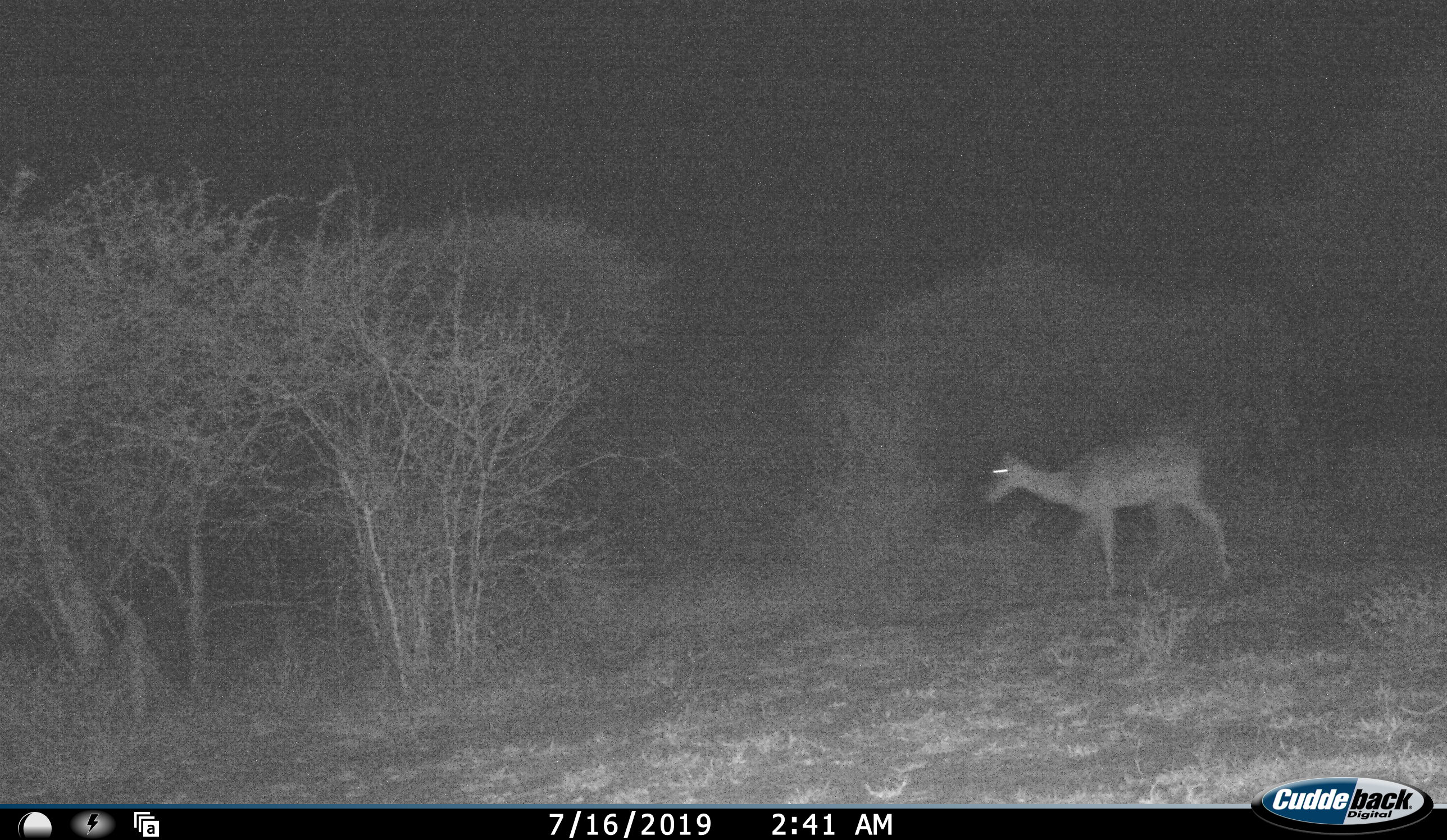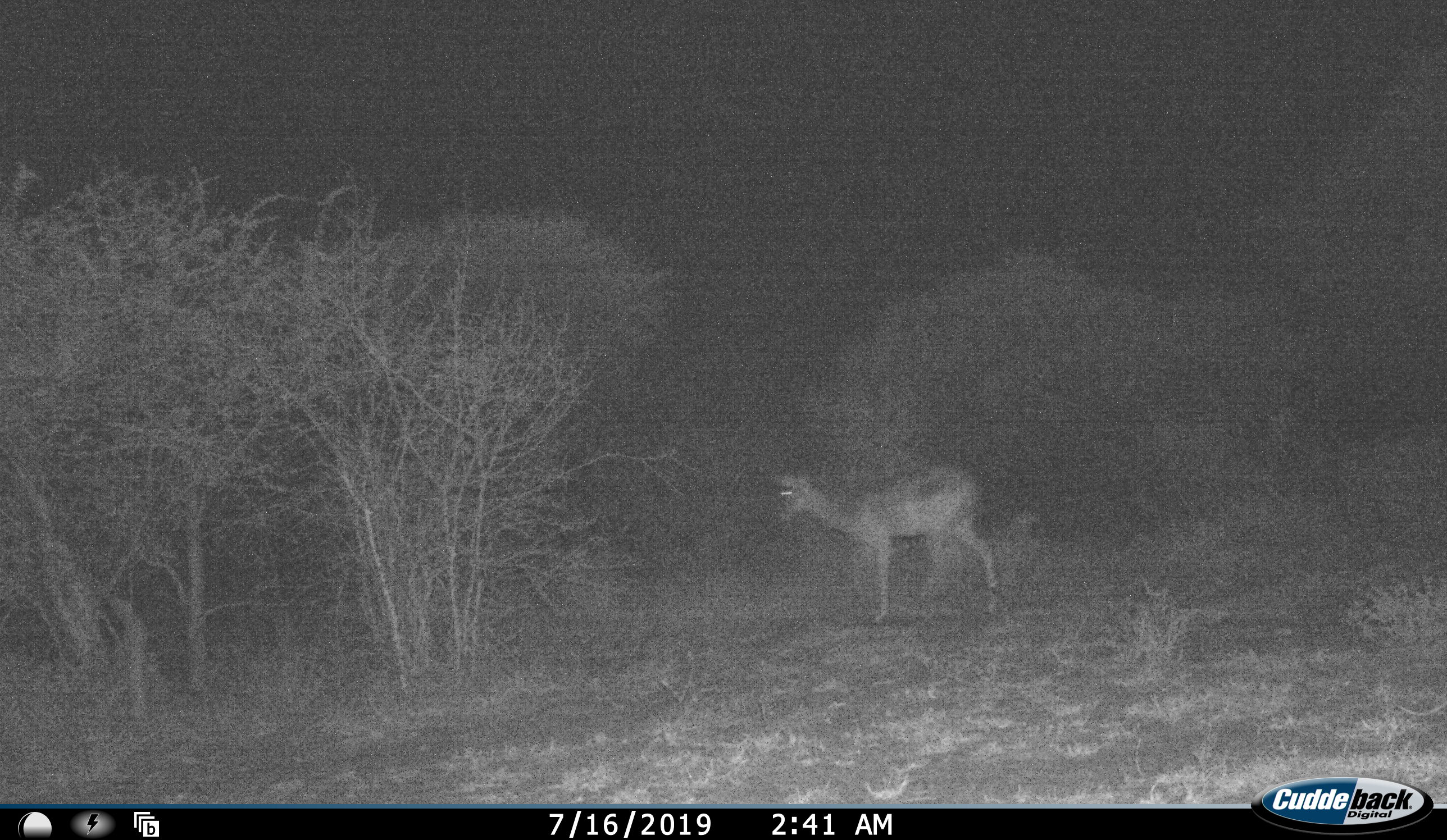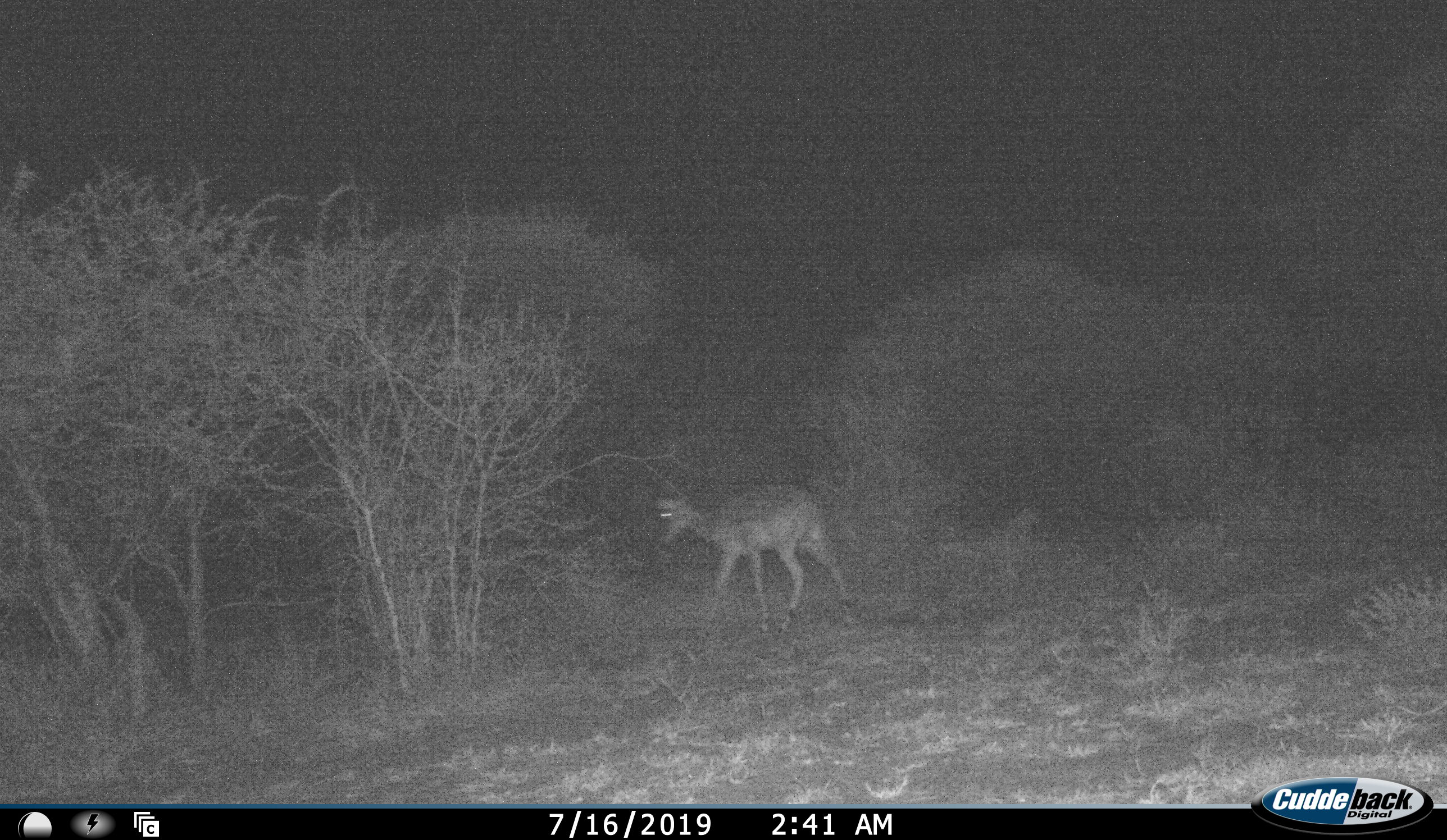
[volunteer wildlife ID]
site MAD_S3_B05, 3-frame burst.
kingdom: Animalia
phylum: Chordata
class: Mammalia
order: Artiodactyla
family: Bovidae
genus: Aepyceros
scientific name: Aepyceros melampus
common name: impala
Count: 1.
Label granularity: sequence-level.